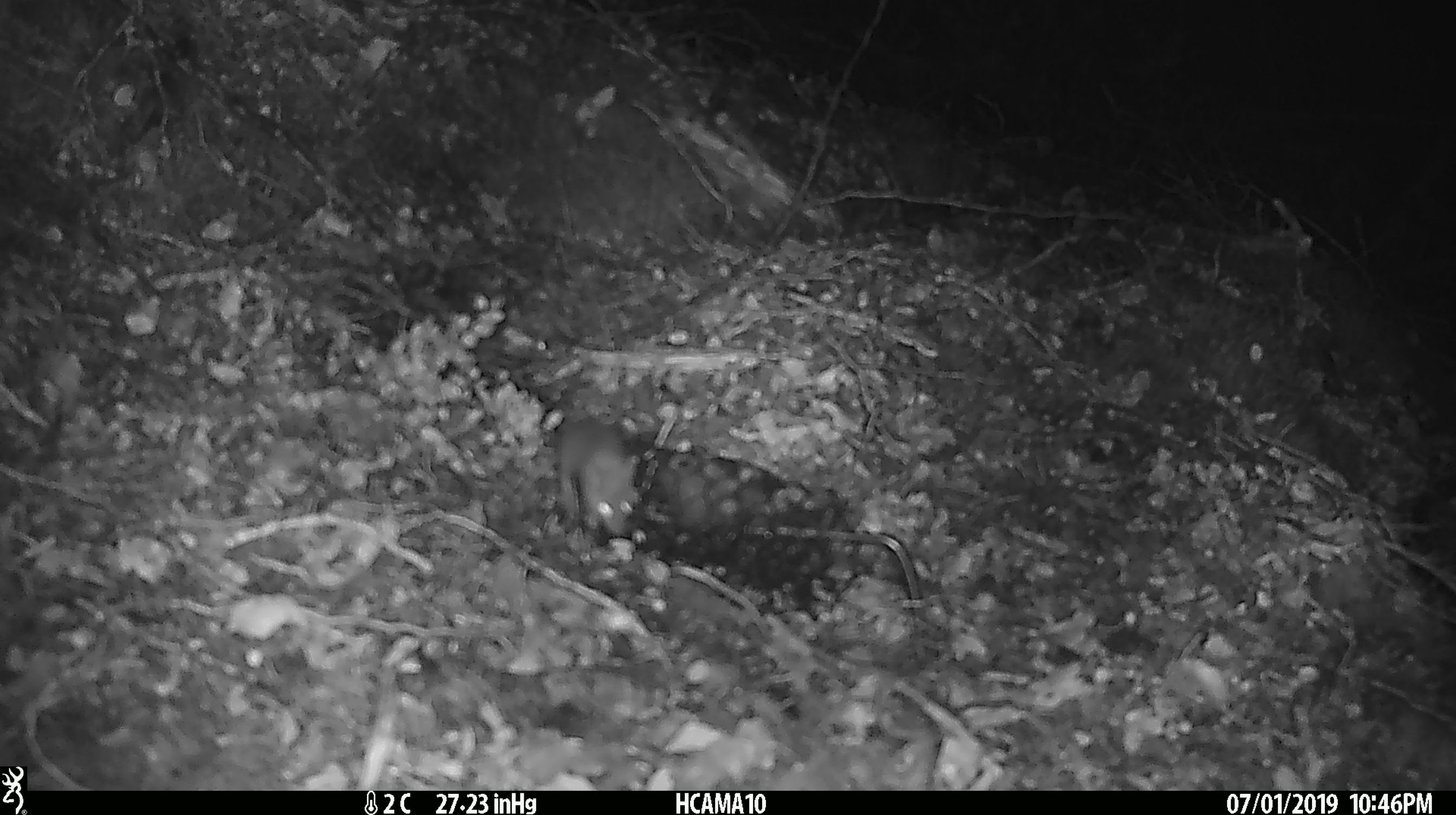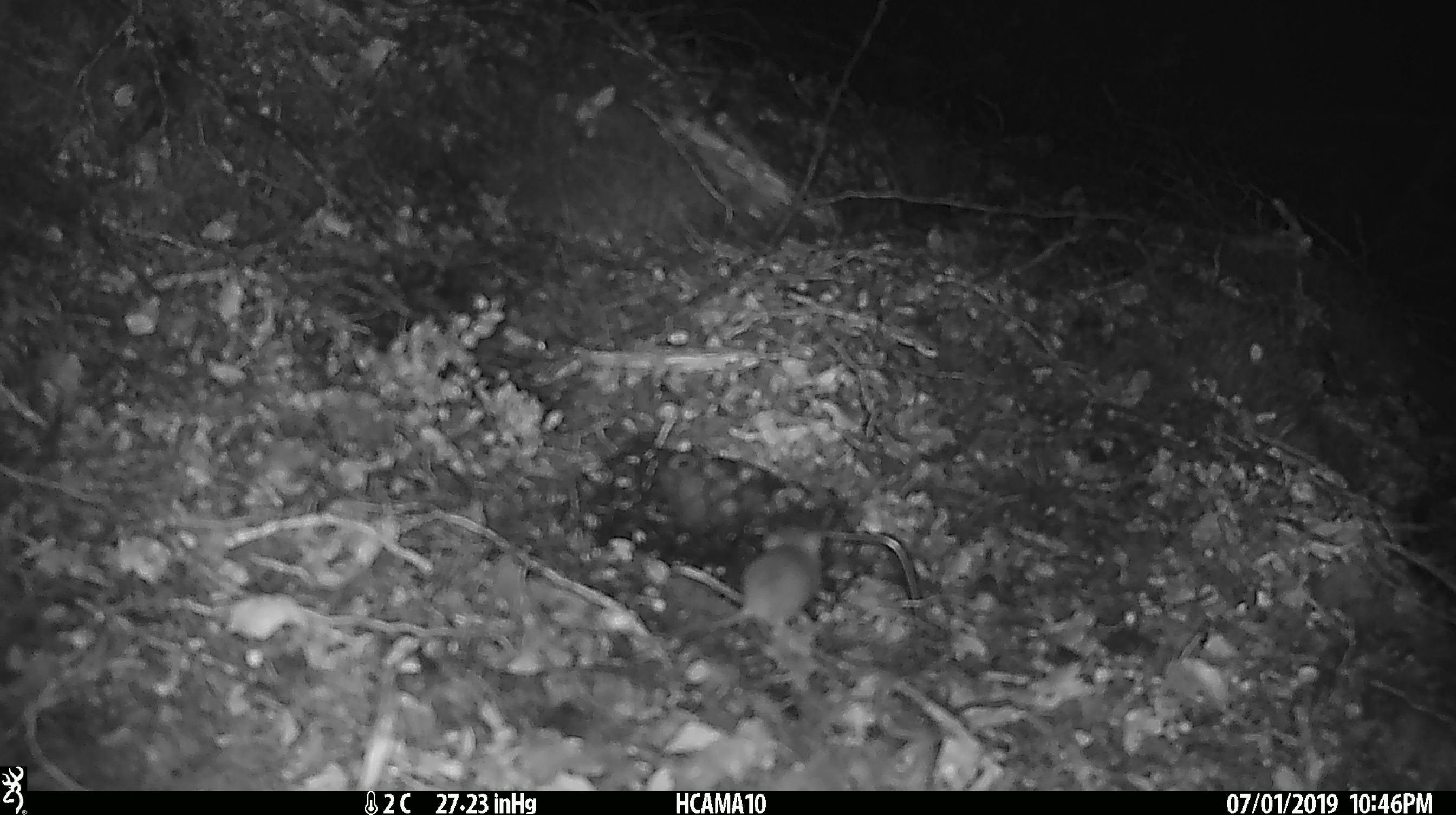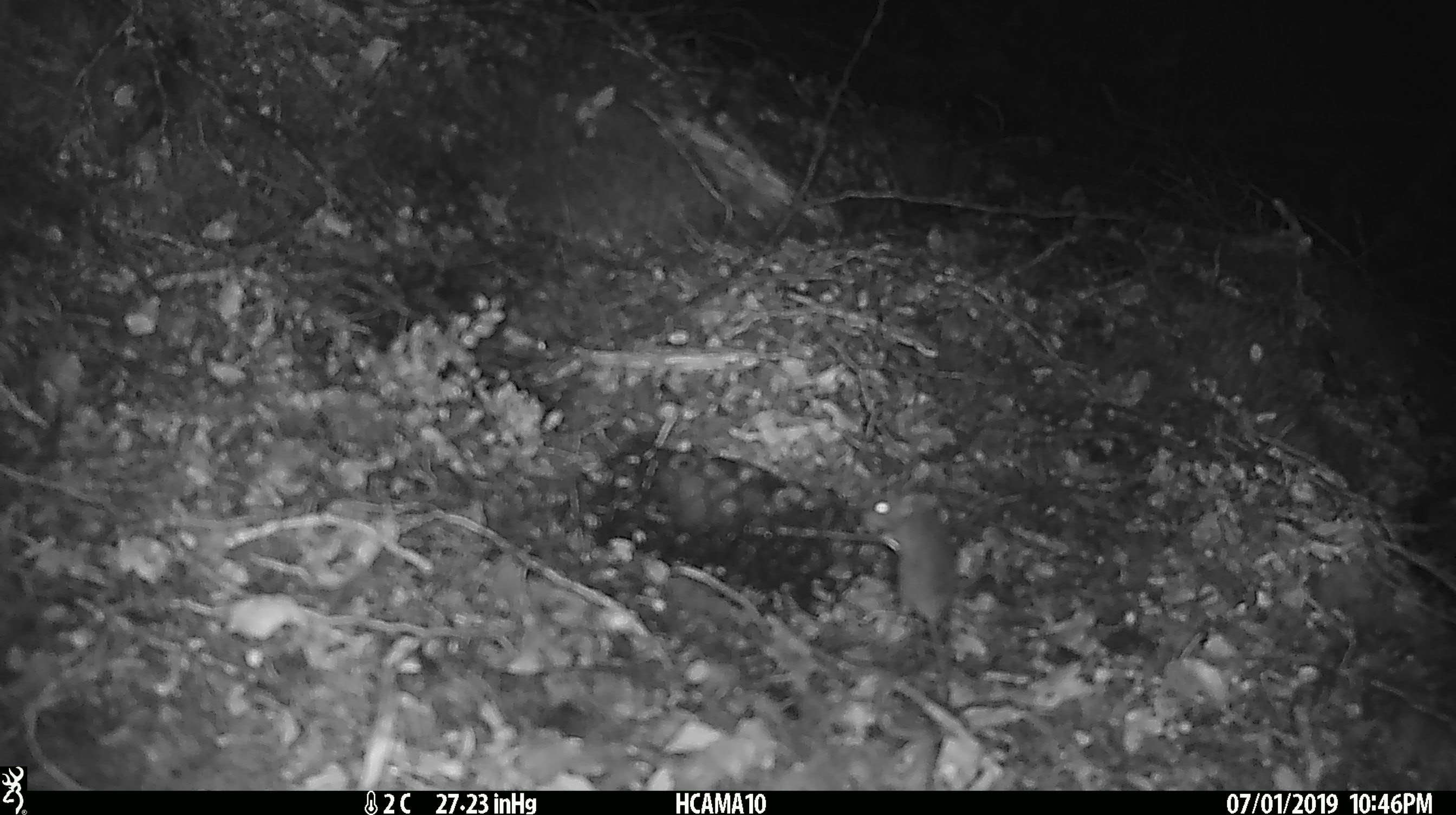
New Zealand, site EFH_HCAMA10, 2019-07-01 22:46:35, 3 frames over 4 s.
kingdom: Animalia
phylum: Chordata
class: Mammalia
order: Rodentia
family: Muridae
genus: Mus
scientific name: Mus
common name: mouse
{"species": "mouse (Mus)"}